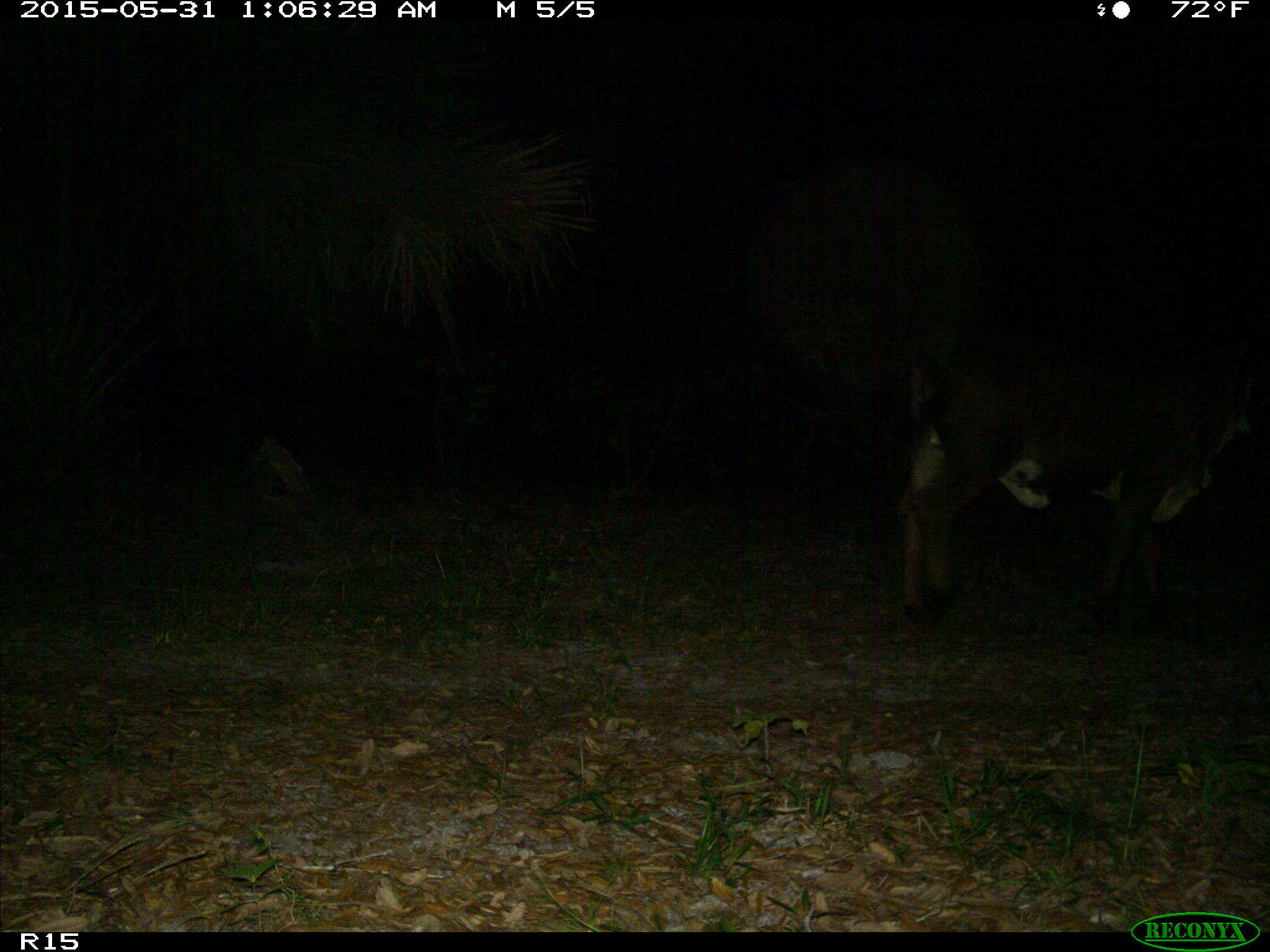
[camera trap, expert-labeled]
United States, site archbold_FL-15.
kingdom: Animalia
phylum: Chordata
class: Mammalia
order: Artiodactyla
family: Bovidae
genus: Bos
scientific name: Bos taurus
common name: domestic cow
Bos taurus (domestic cow).